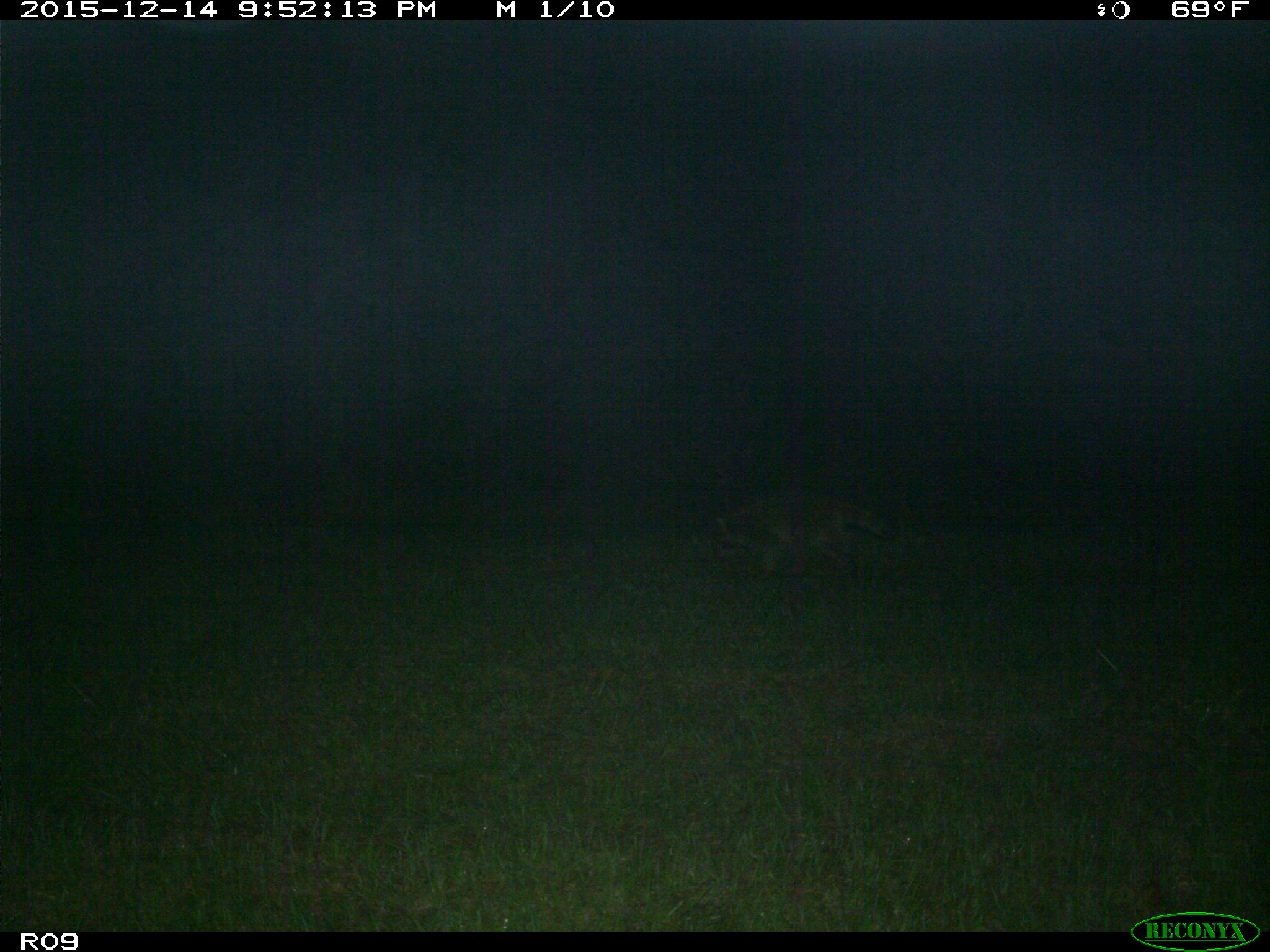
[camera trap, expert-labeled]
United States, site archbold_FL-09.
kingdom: Animalia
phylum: Chordata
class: Mammalia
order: Carnivora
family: Procyonidae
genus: Procyon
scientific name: Procyon lotor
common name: common raccoon